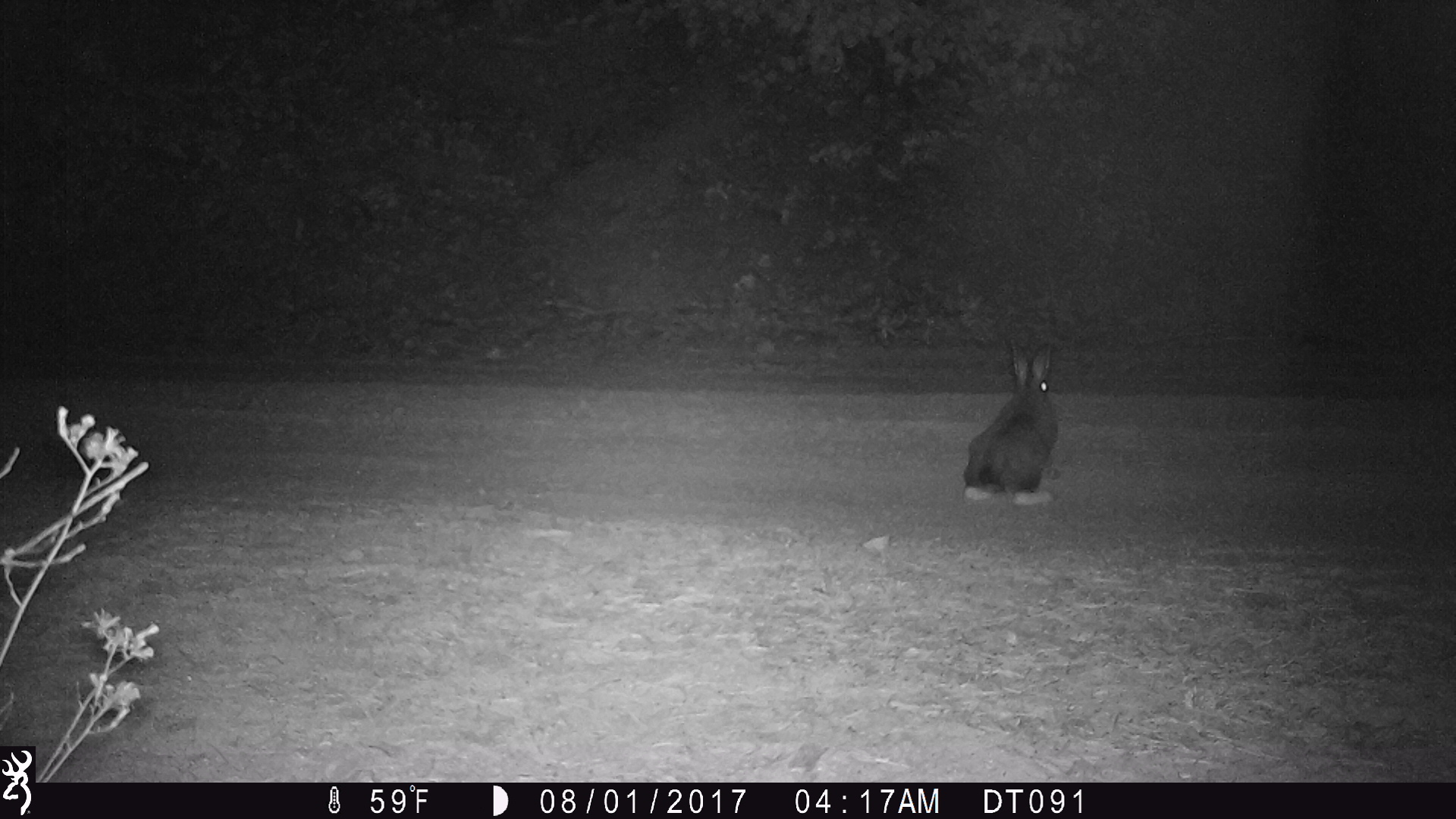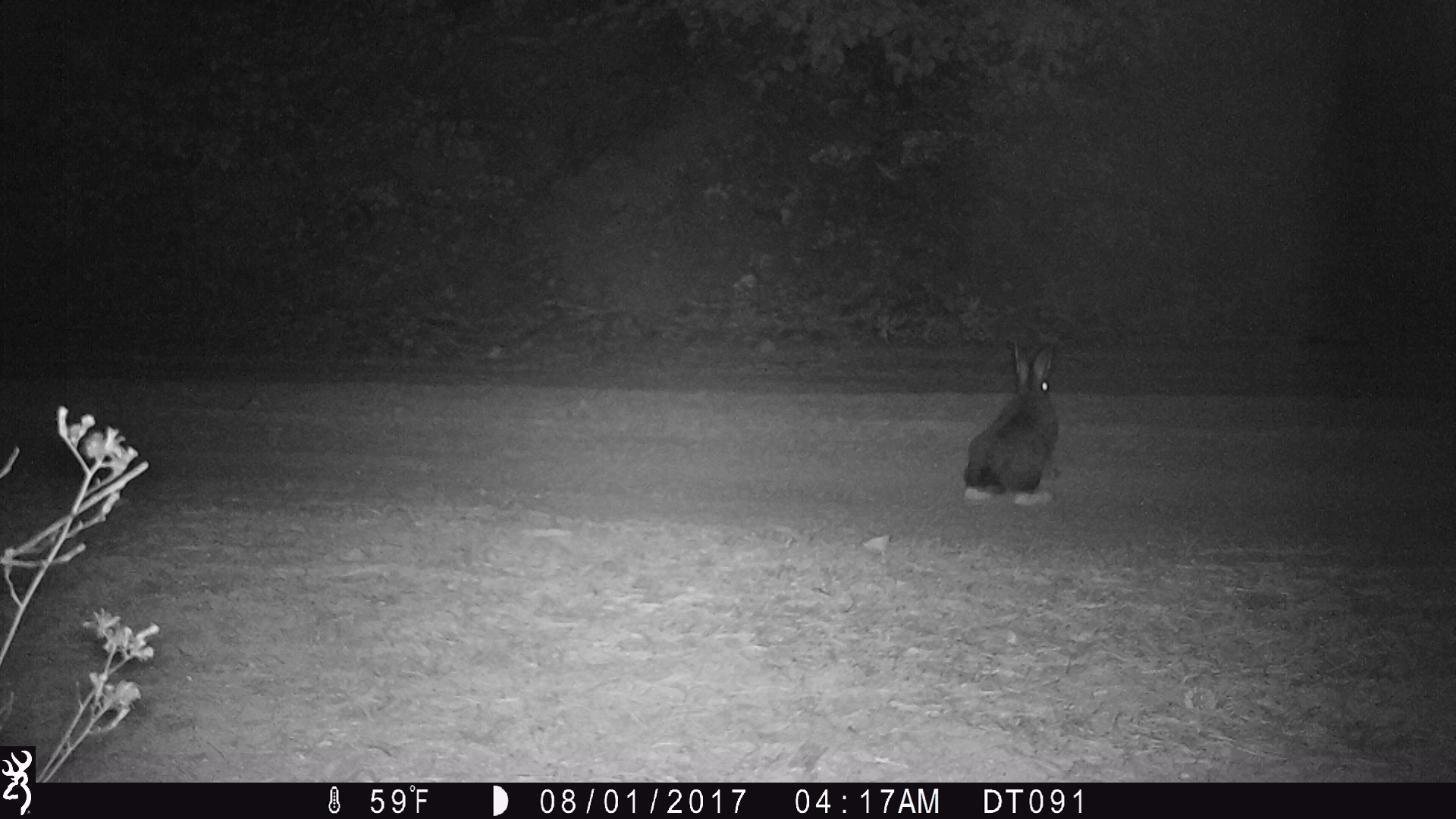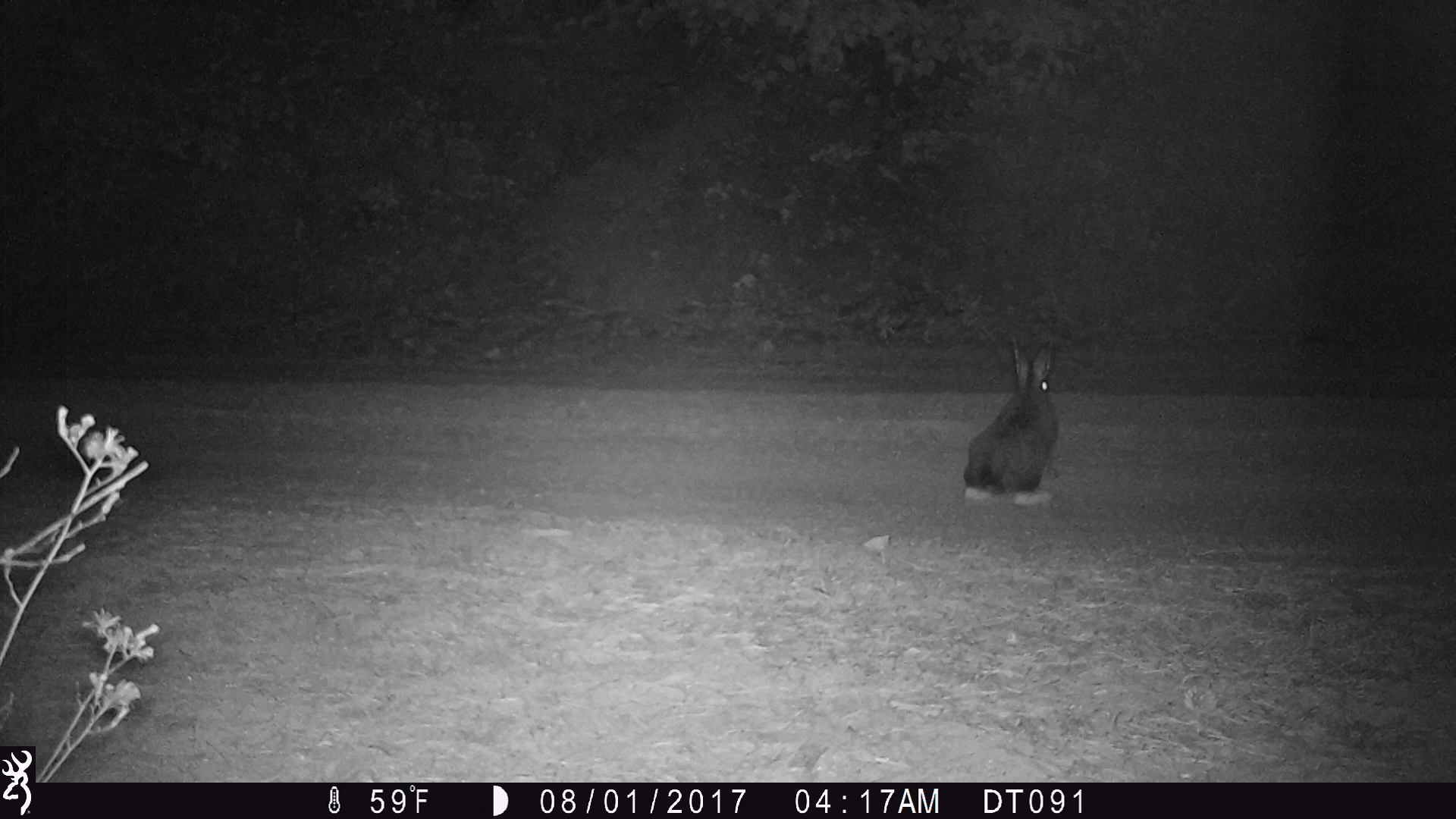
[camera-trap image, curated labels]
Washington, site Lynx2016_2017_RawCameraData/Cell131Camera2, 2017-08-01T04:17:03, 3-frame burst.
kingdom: Animalia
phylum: Chordata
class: Mammalia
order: Lagomorpha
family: Leporidae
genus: Lepus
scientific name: Lepus americanus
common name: snowshoe hare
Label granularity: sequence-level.